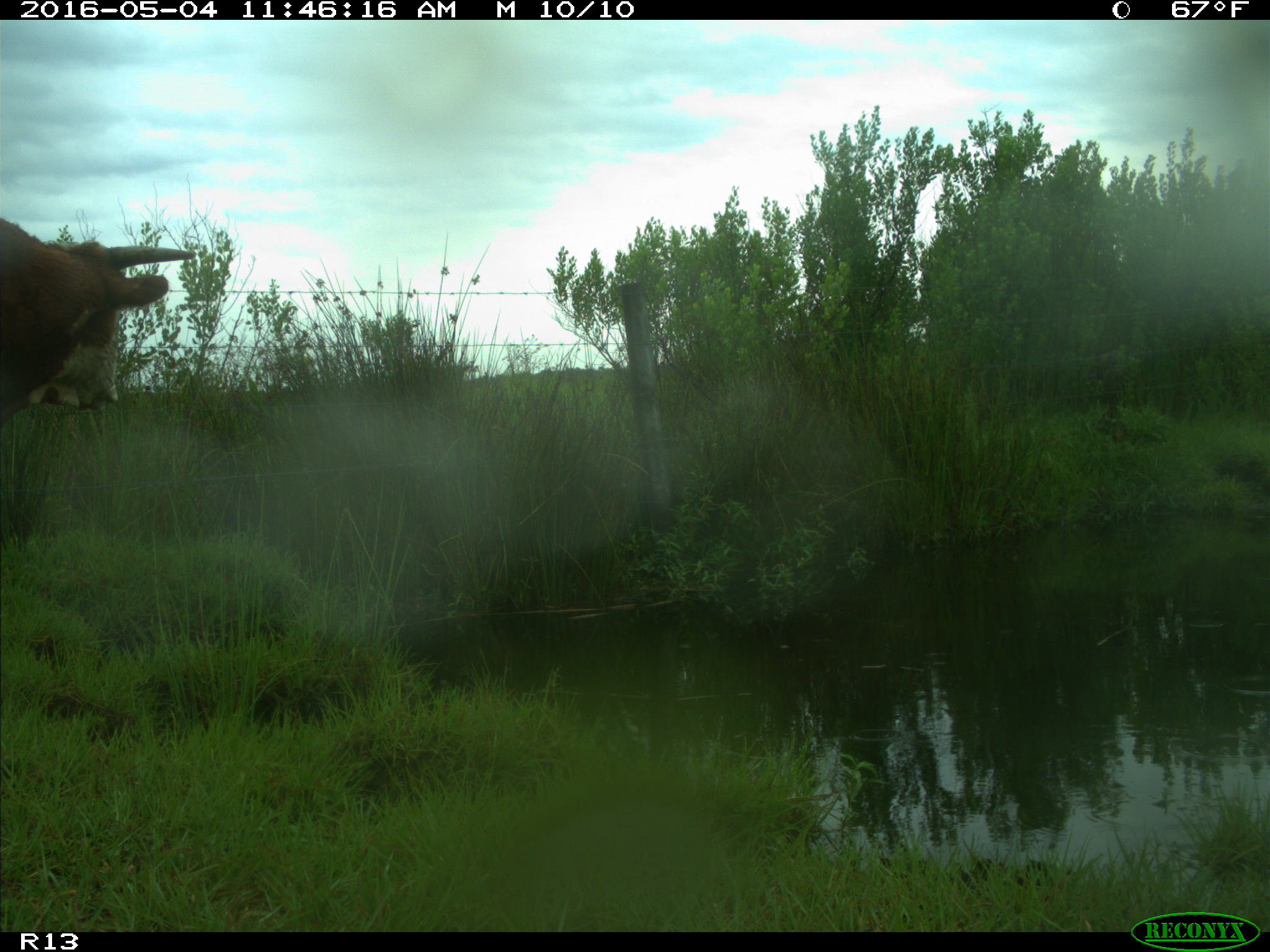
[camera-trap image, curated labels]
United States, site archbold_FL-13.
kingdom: Animalia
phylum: Chordata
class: Mammalia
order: Artiodactyla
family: Bovidae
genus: Bos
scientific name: Bos taurus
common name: domestic cow